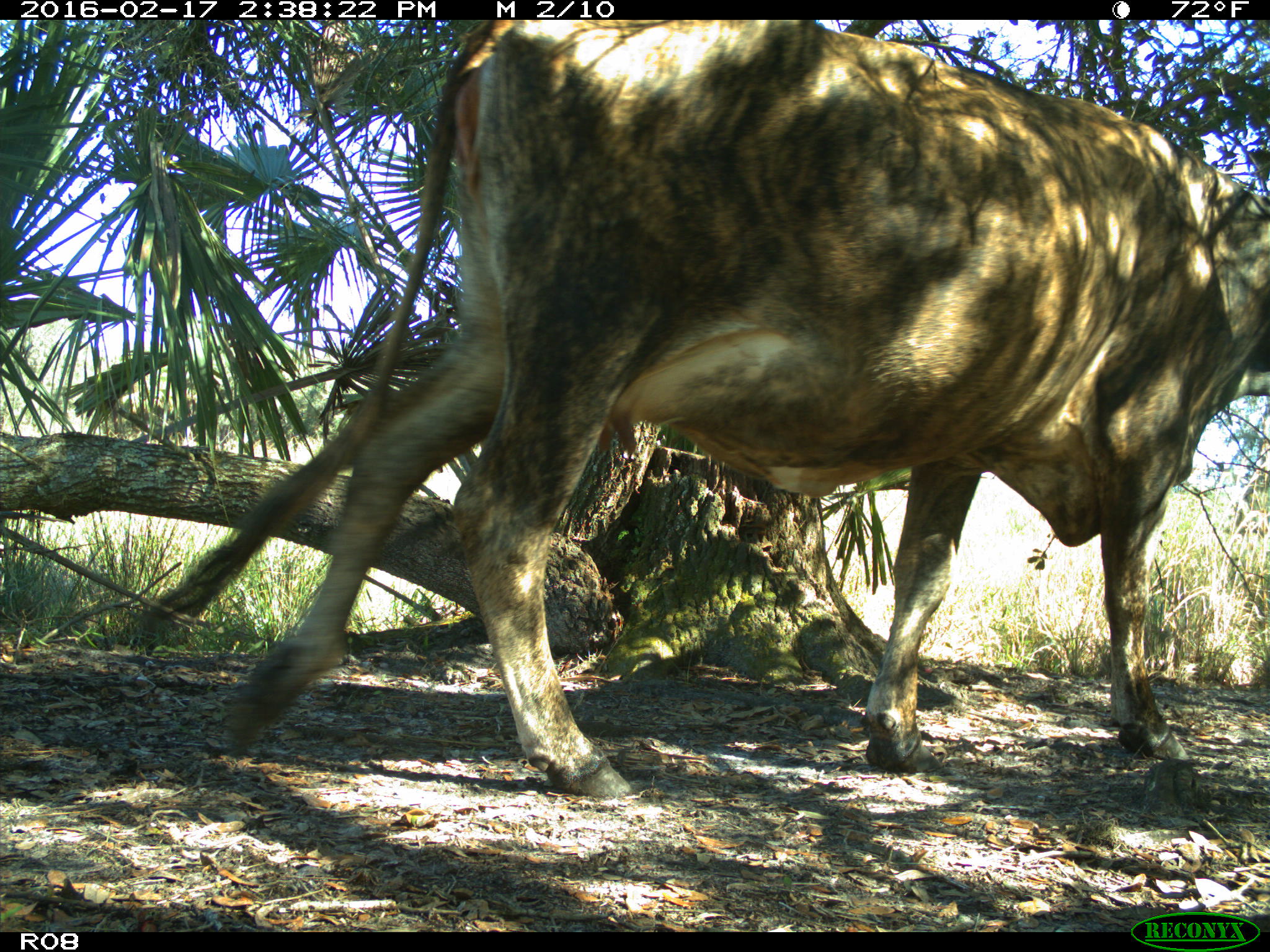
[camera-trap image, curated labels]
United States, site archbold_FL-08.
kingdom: Animalia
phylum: Chordata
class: Mammalia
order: Artiodactyla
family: Bovidae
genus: Bos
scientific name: Bos taurus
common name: domestic cow